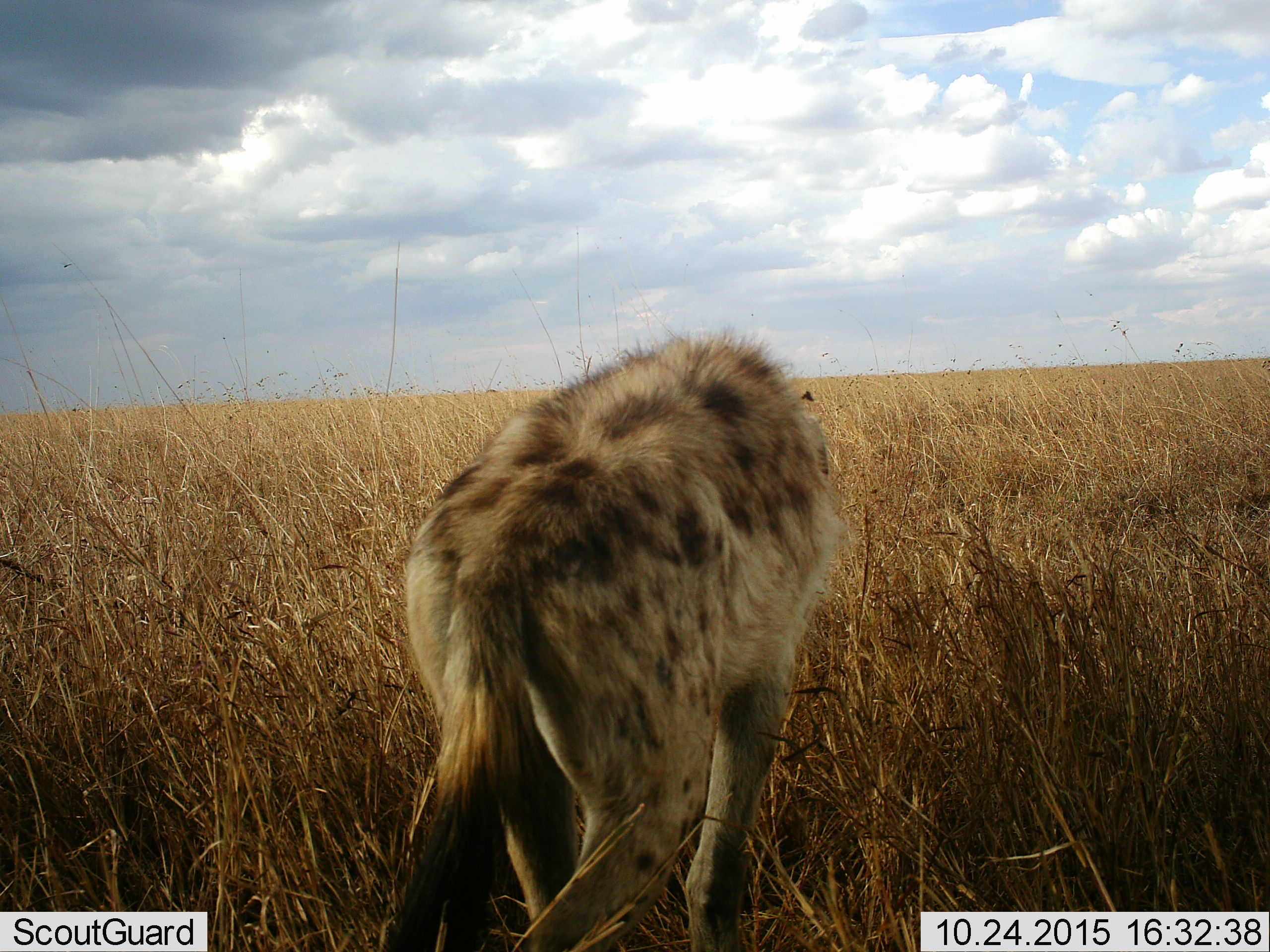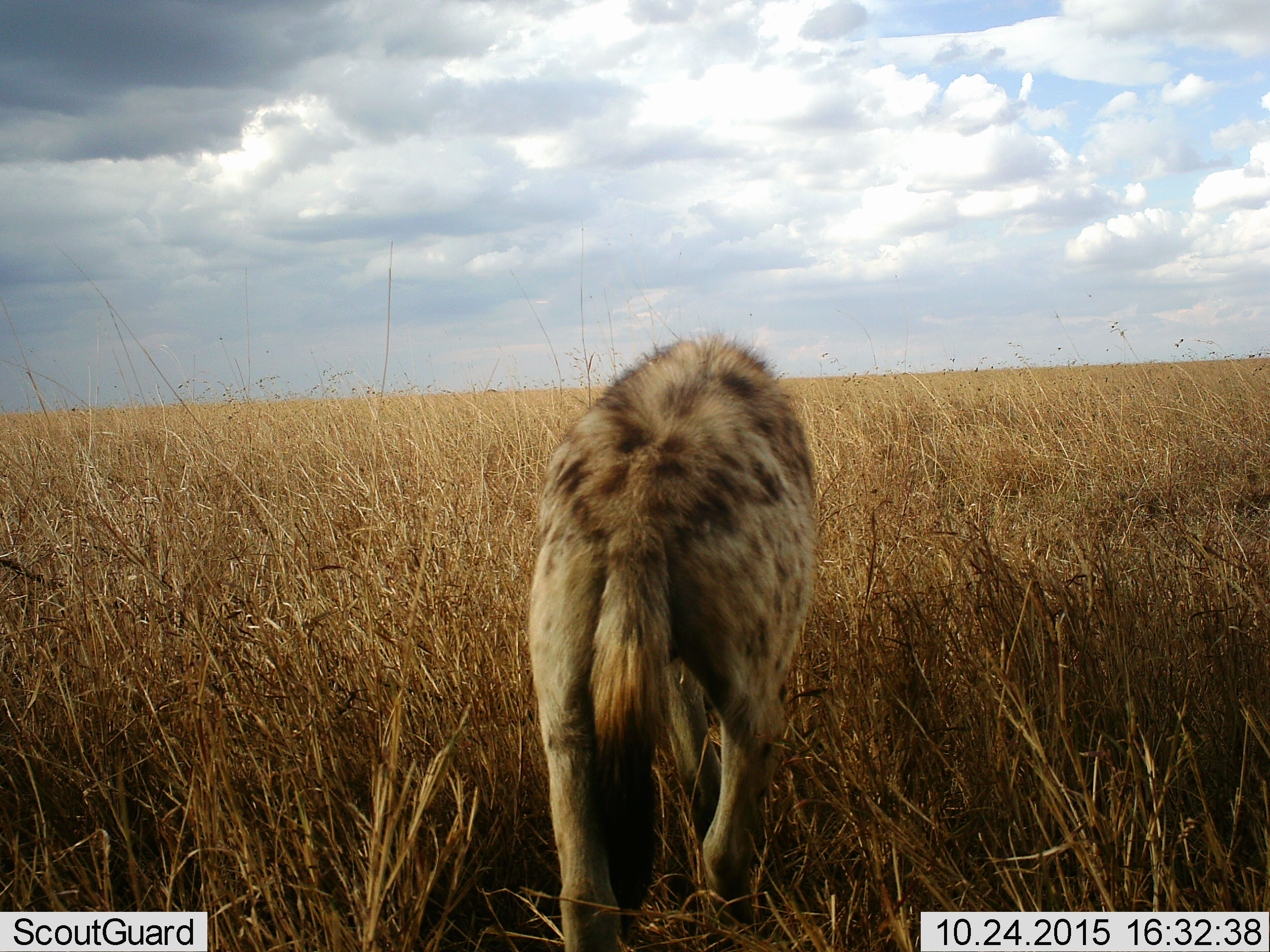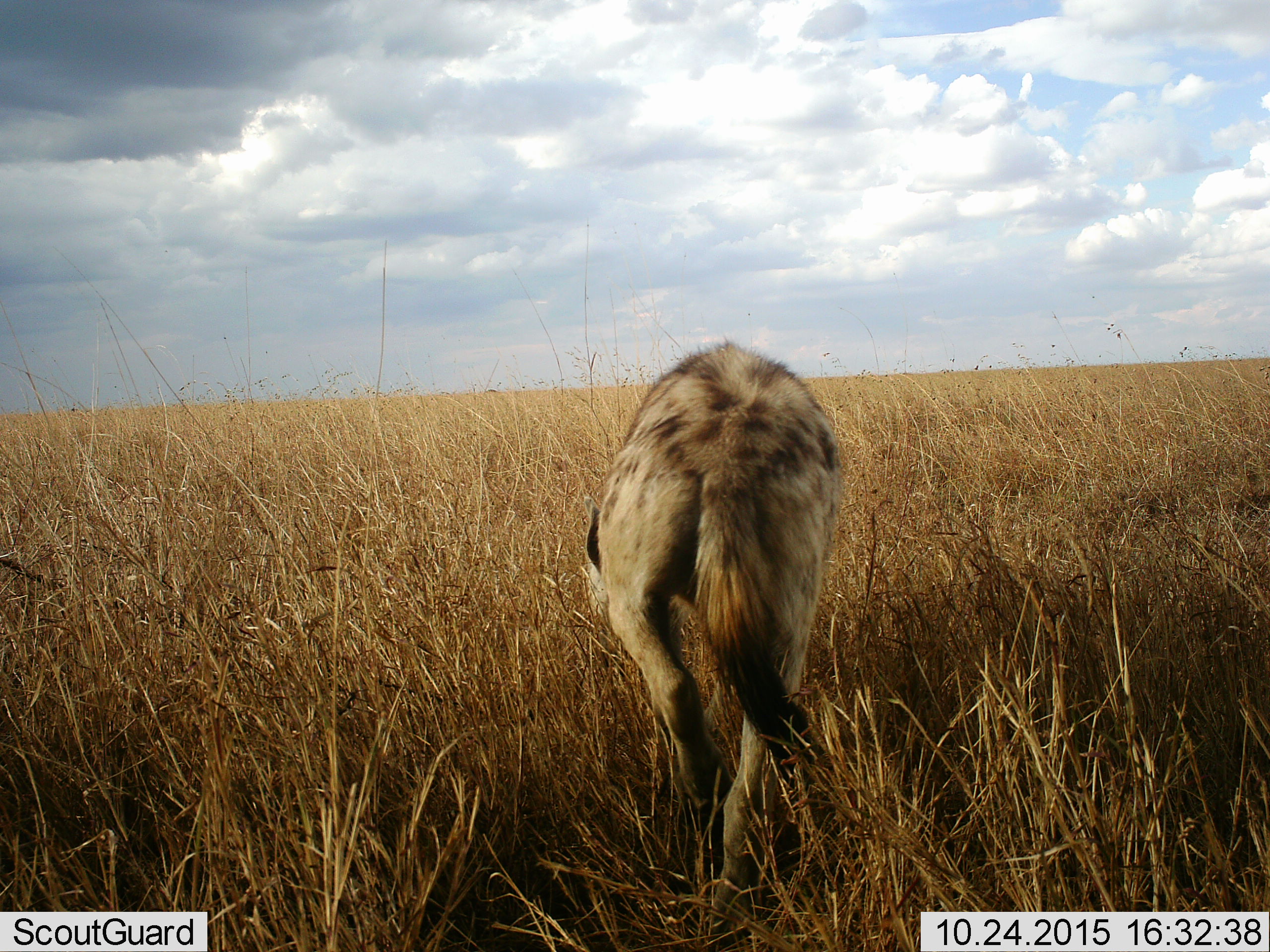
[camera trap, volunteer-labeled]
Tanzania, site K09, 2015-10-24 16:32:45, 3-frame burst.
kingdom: Animalia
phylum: Chordata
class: Mammalia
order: Carnivora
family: Hyaenidae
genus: Crocuta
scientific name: Crocuta crocuta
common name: spotted hyena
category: hyenaspotted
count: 1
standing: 11%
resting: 0%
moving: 89%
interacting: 0%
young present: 0%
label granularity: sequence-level